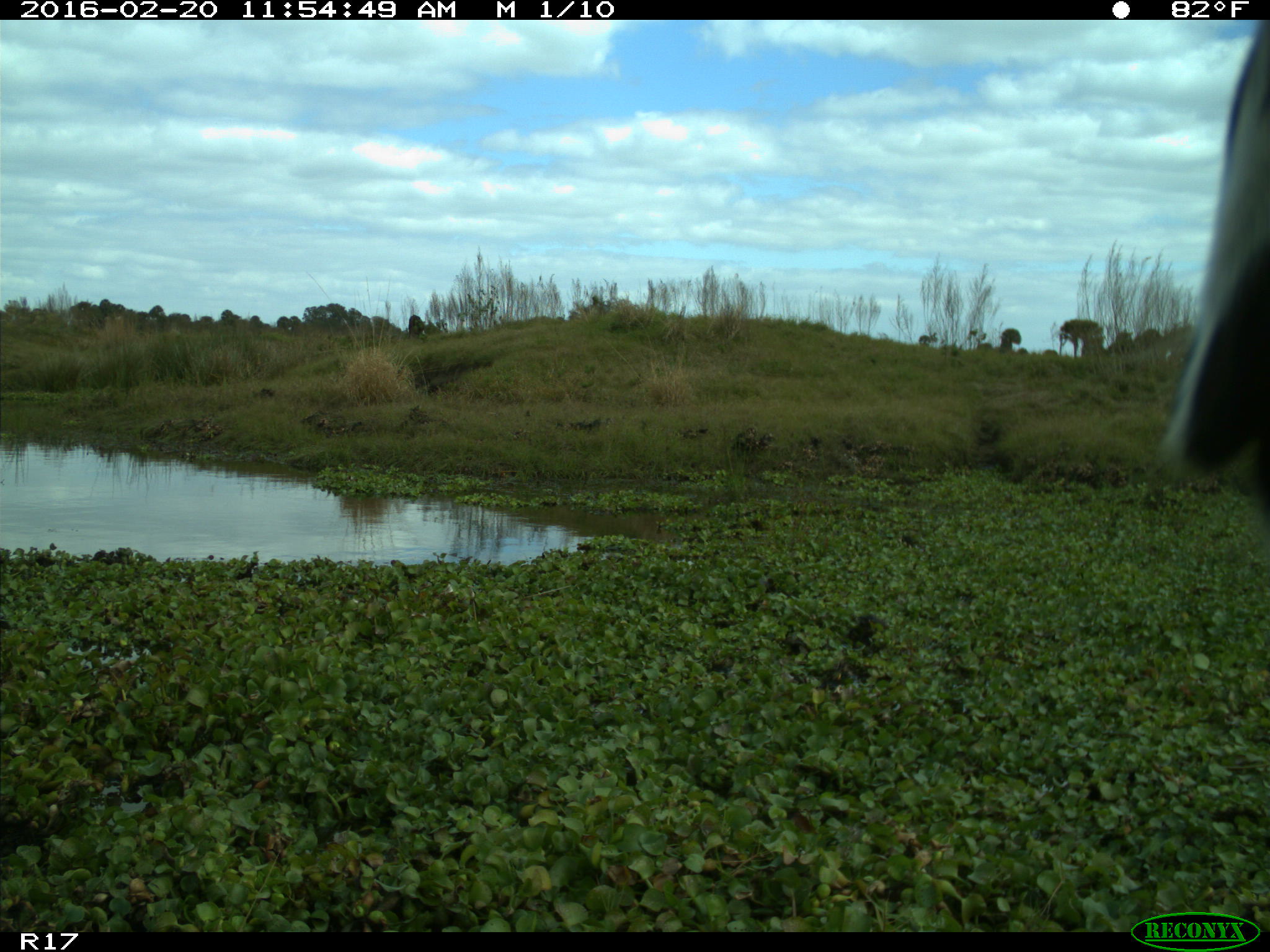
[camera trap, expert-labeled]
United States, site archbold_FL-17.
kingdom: Animalia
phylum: Chordata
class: Mammalia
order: Artiodactyla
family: Bovidae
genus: Bos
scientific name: Bos taurus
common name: domestic cow